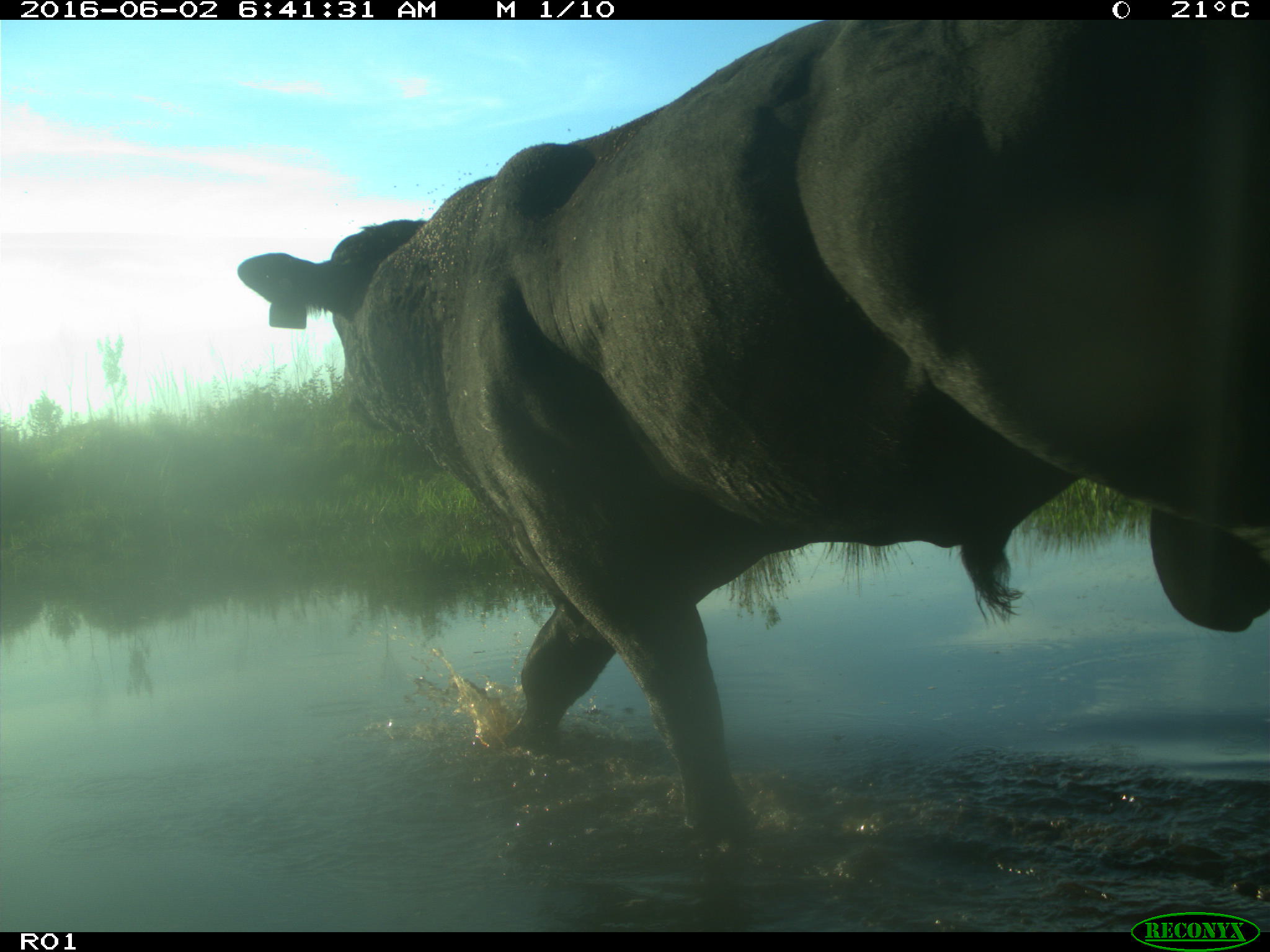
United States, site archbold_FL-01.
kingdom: Animalia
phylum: Chordata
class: Mammalia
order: Artiodactyla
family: Bovidae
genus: Bos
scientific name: Bos taurus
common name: domestic cow